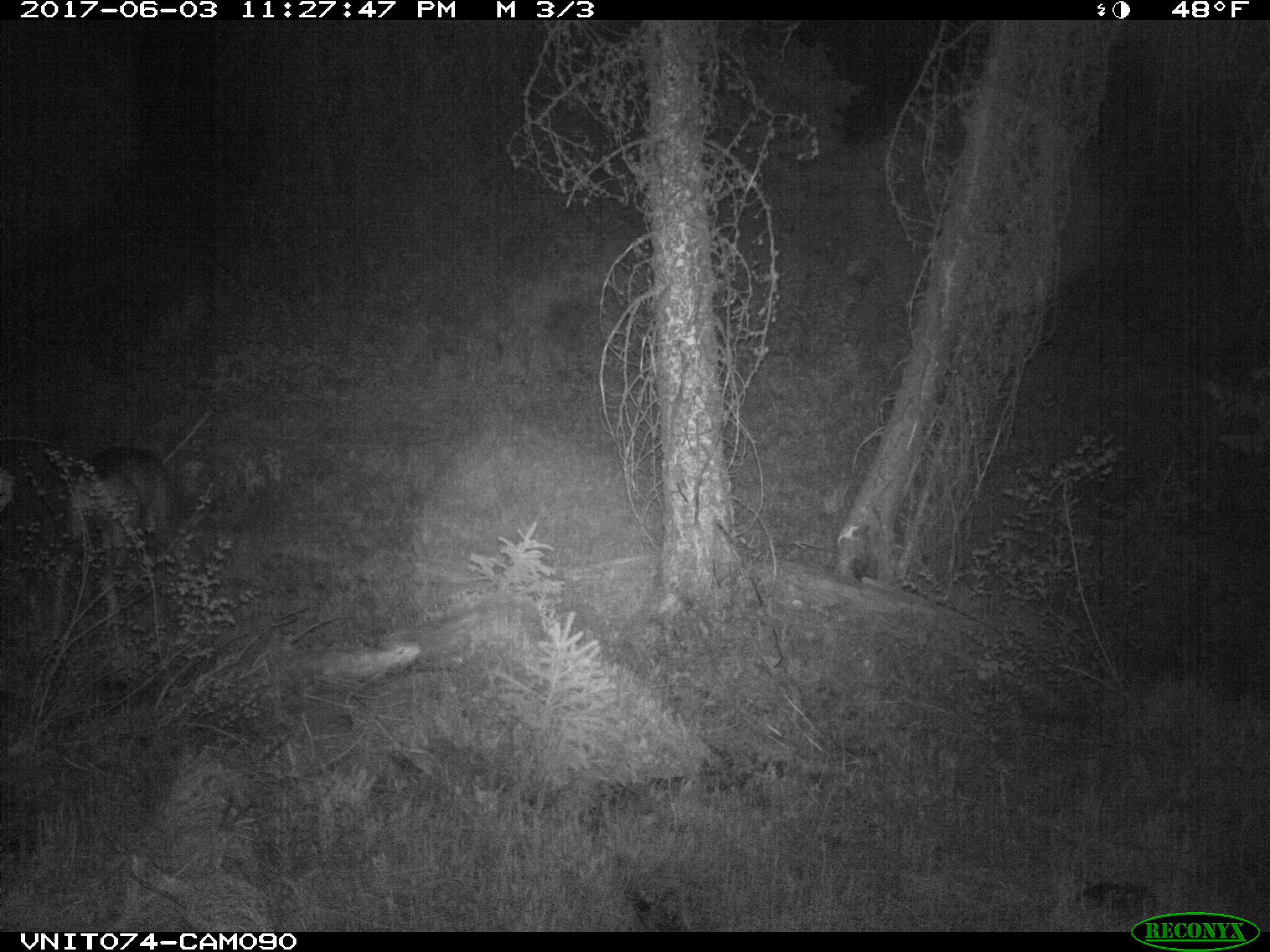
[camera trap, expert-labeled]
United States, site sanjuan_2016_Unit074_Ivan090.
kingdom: Animalia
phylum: Chordata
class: Mammalia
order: Artiodactyla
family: Cervidae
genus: Odocoileus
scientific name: Odocoileus hemionus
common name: mule deer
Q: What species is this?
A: Odocoileus hemionus (mule deer).